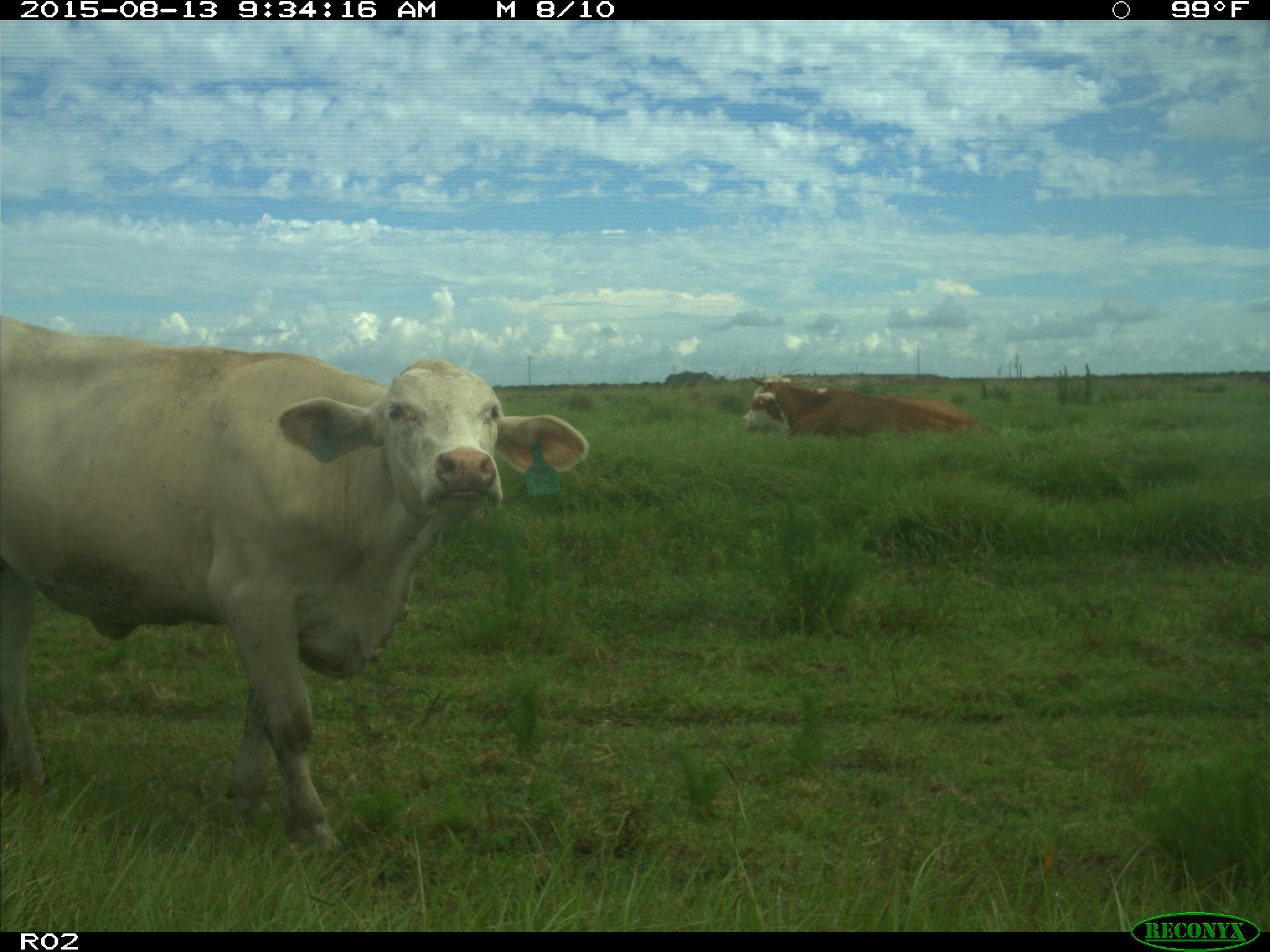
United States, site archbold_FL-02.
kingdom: Animalia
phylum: Chordata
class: Mammalia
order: Artiodactyla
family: Bovidae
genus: Bos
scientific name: Bos taurus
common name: domestic cow